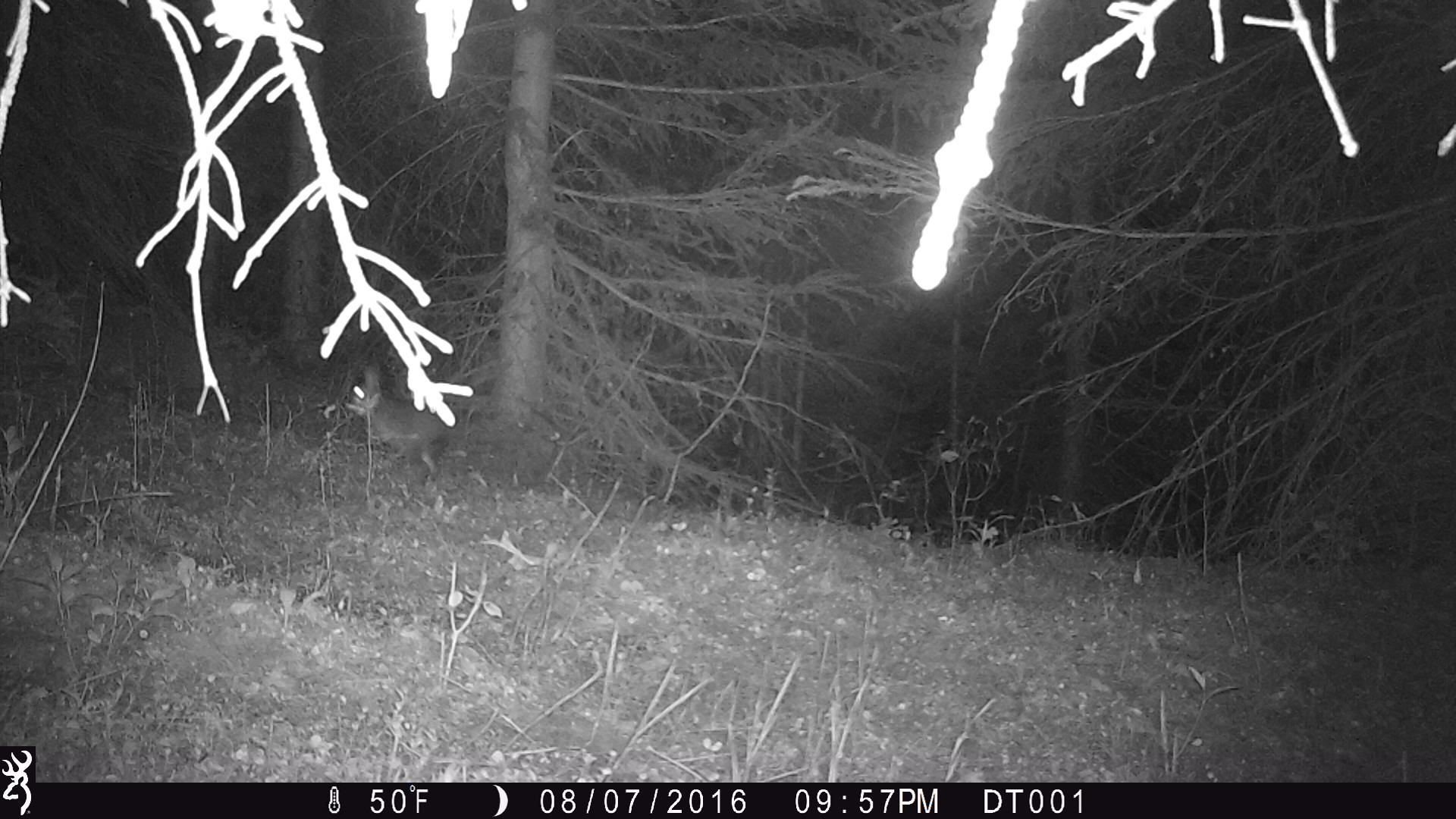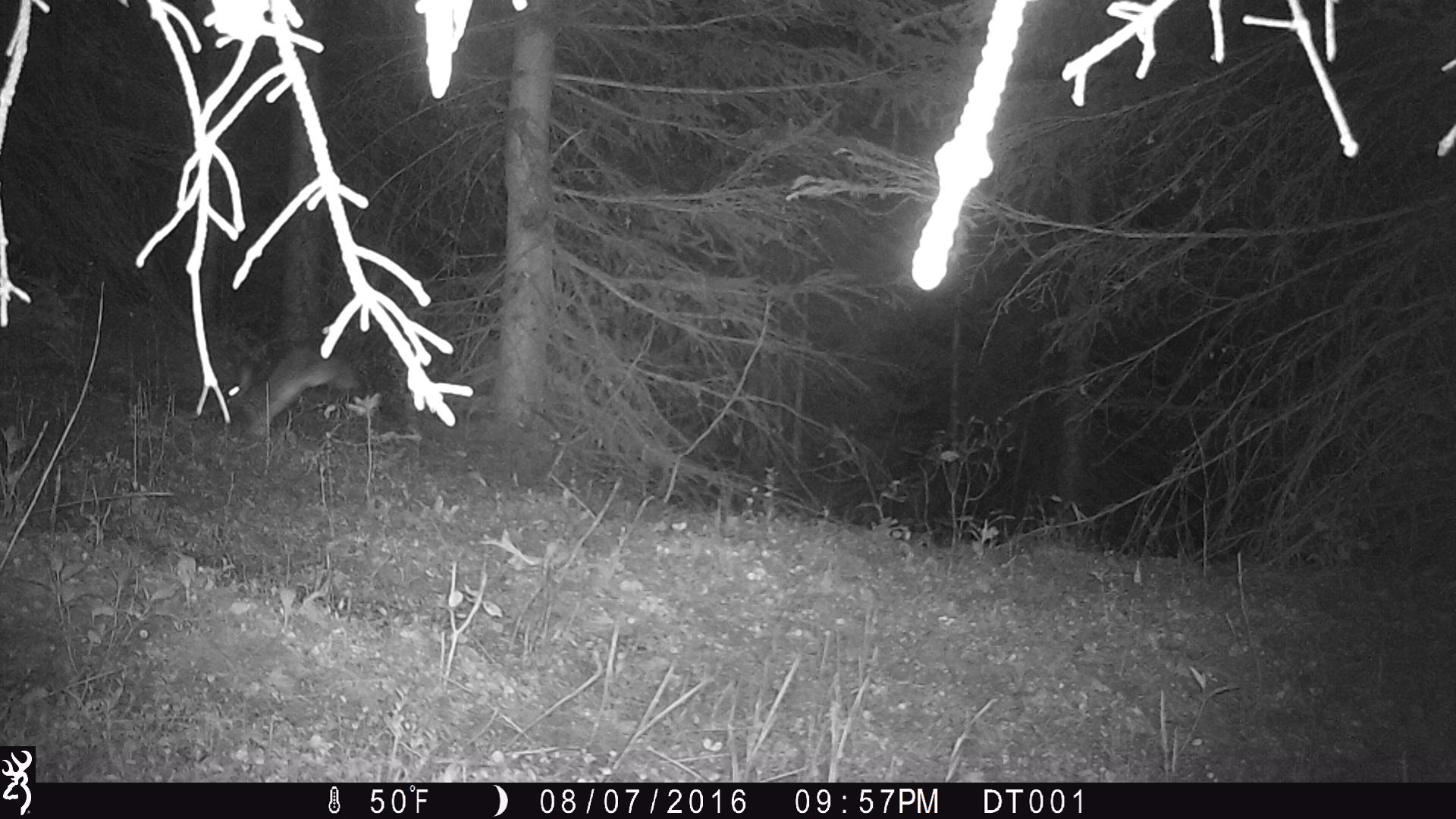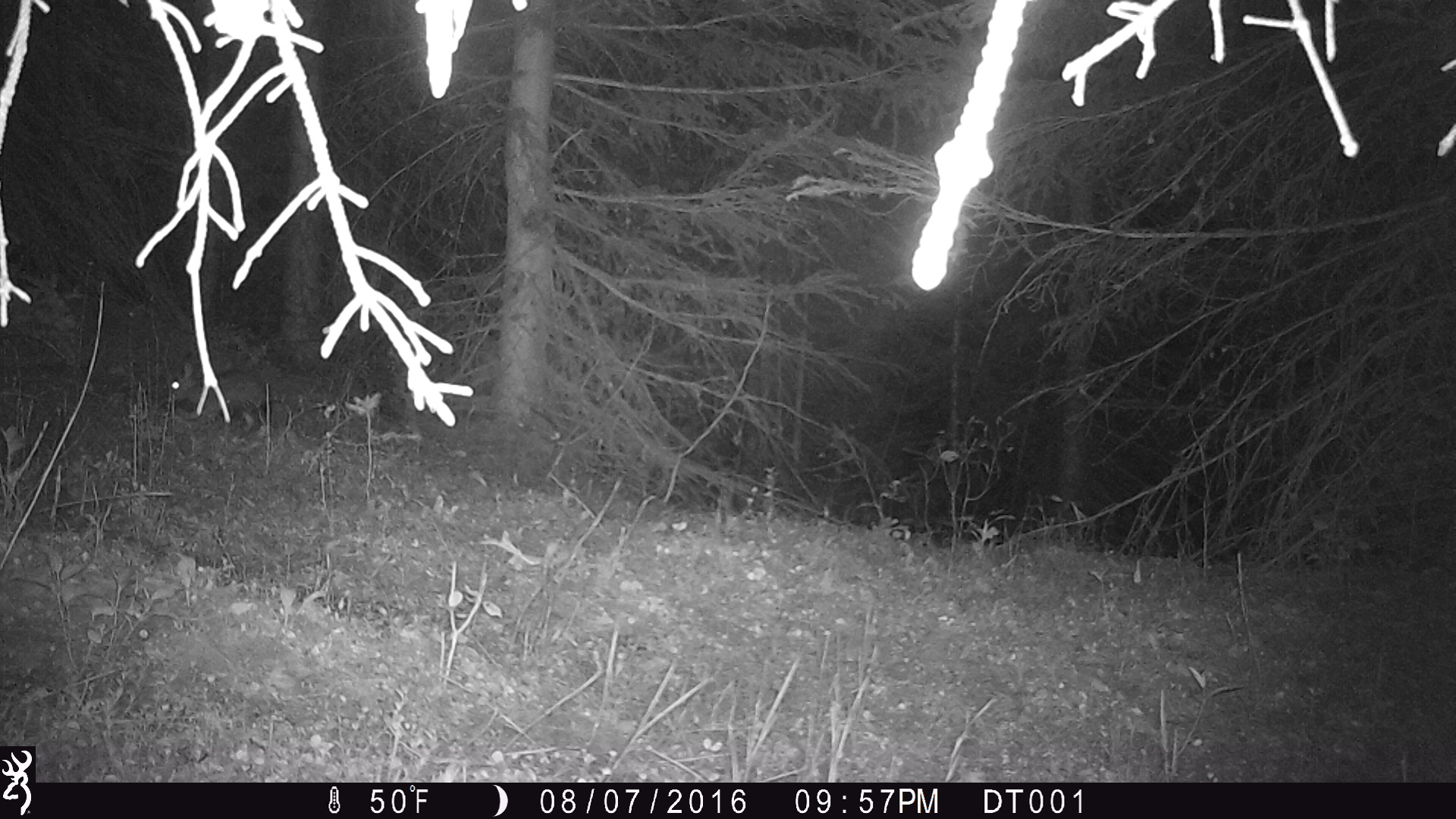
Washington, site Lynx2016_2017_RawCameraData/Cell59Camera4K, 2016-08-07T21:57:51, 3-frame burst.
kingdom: Animalia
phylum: Chordata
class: Mammalia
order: Lagomorpha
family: Leporidae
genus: Lepus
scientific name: Lepus americanus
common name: snowshoe hare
Lepus americanus (snowshoe hare). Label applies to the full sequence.